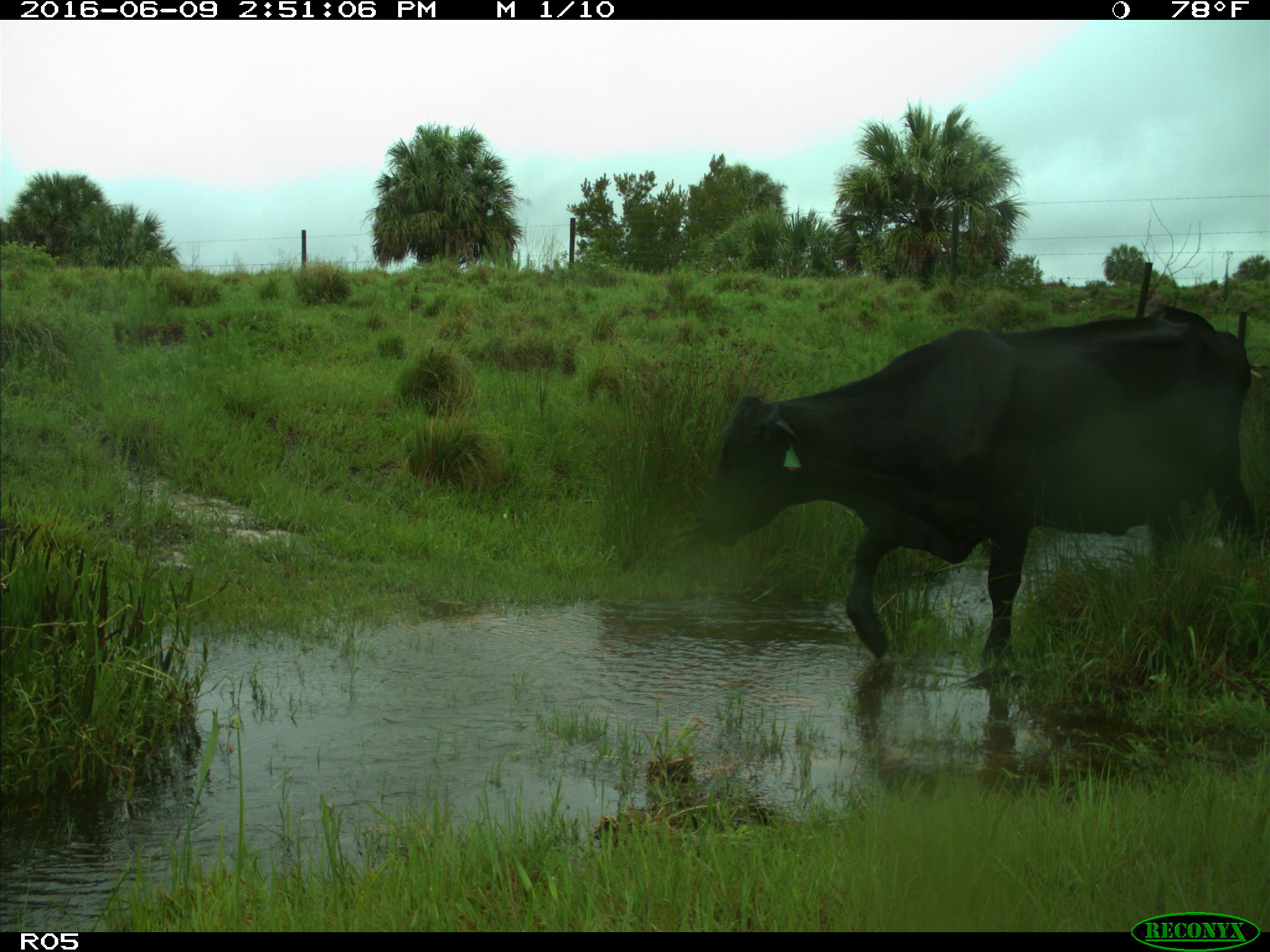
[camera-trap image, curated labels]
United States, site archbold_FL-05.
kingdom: Animalia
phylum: Chordata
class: Mammalia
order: Artiodactyla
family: Bovidae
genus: Bos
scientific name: Bos taurus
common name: domestic cow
Bos taurus (domestic cow).